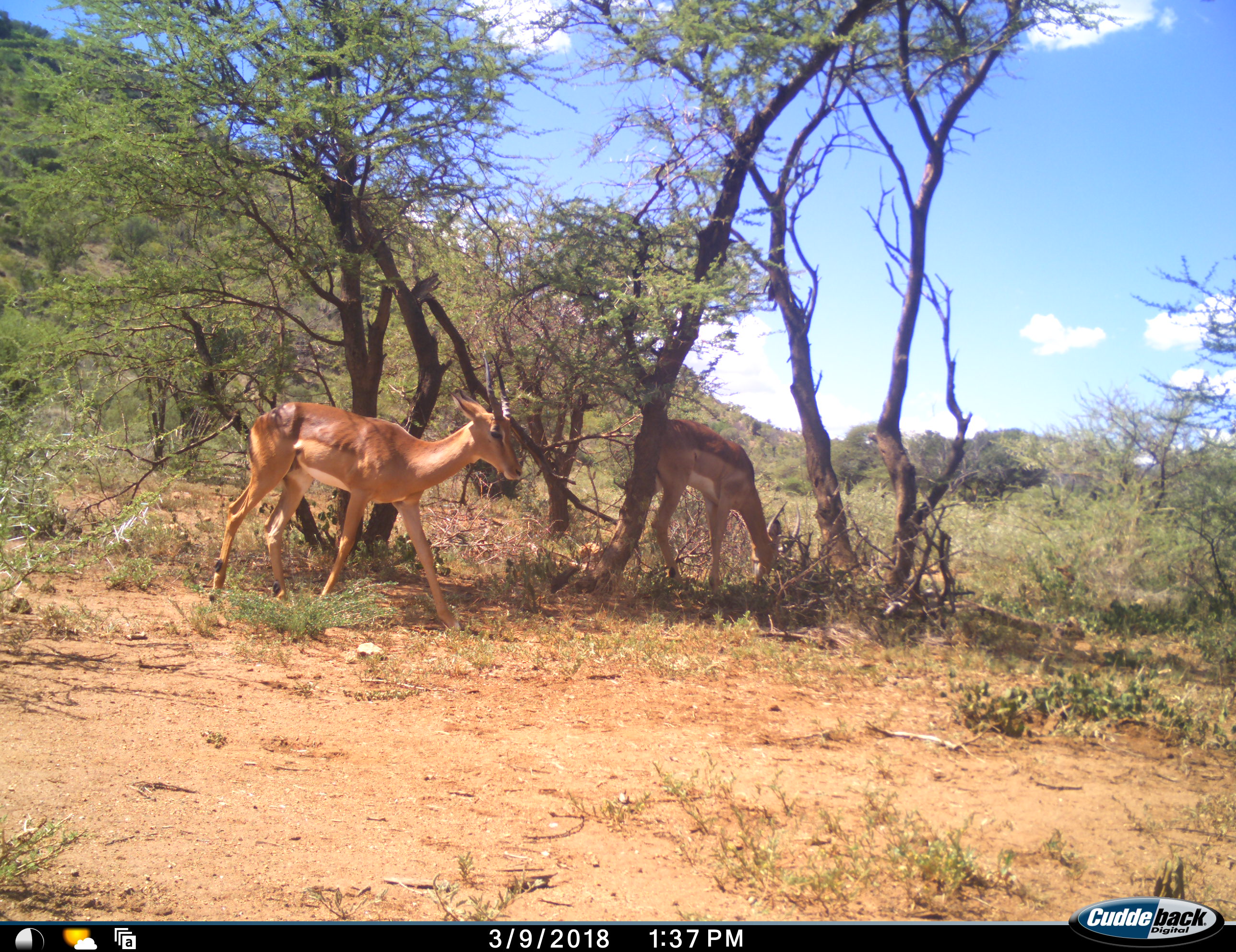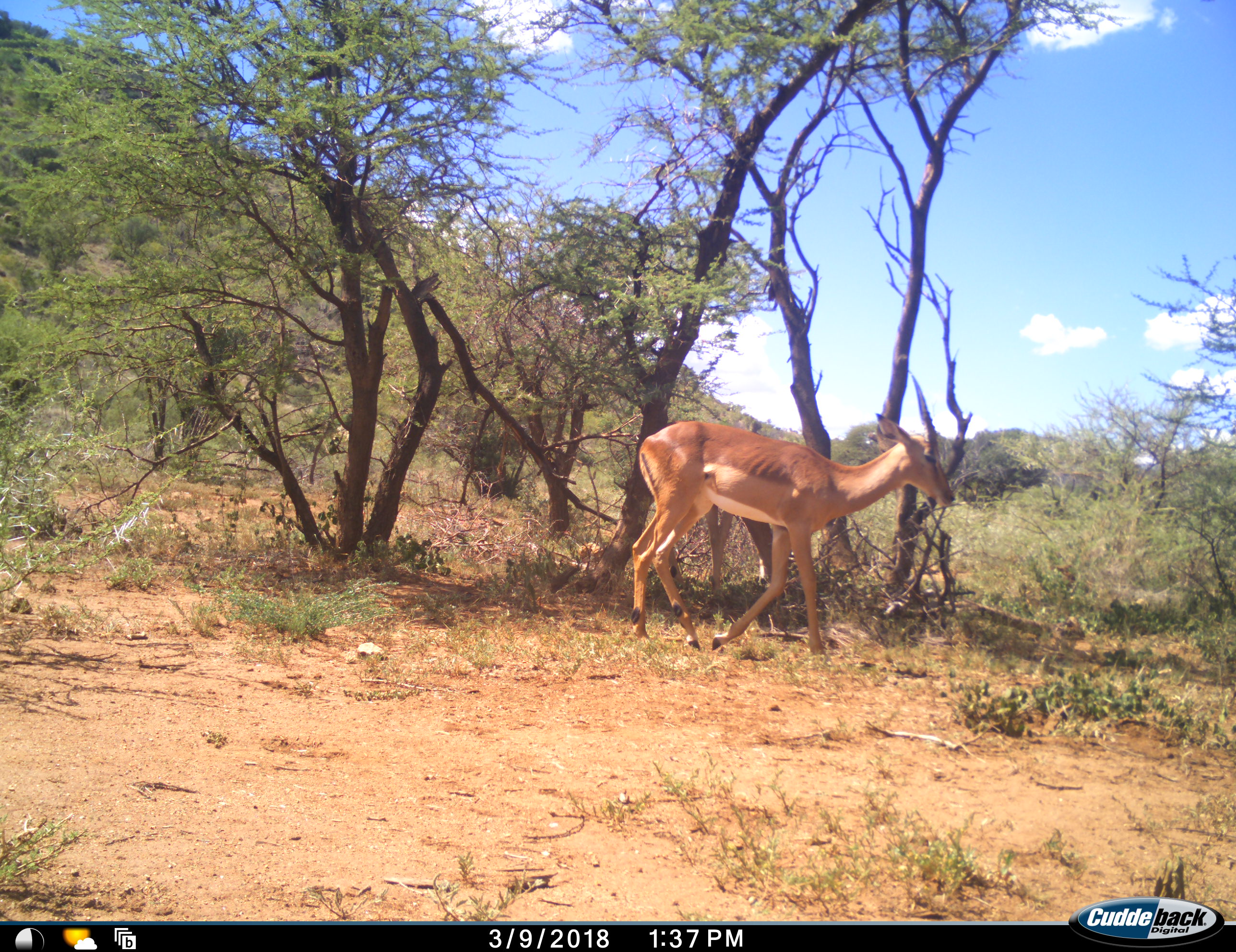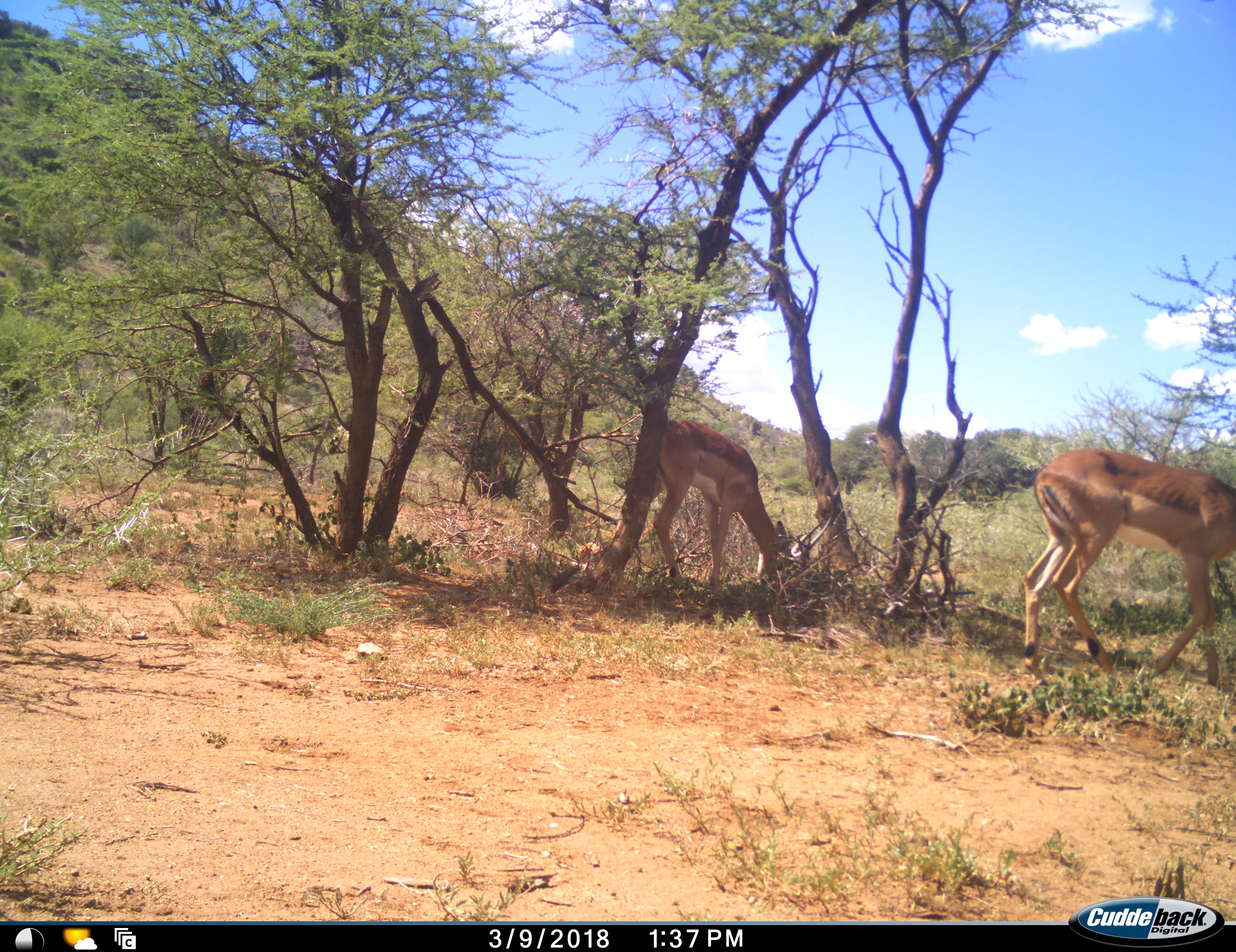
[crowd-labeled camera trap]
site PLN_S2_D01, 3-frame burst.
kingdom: Animalia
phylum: Chordata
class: Mammalia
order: Artiodactyla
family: Bovidae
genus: Aepyceros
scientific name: Aepyceros melampus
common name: impala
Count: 2.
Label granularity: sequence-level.